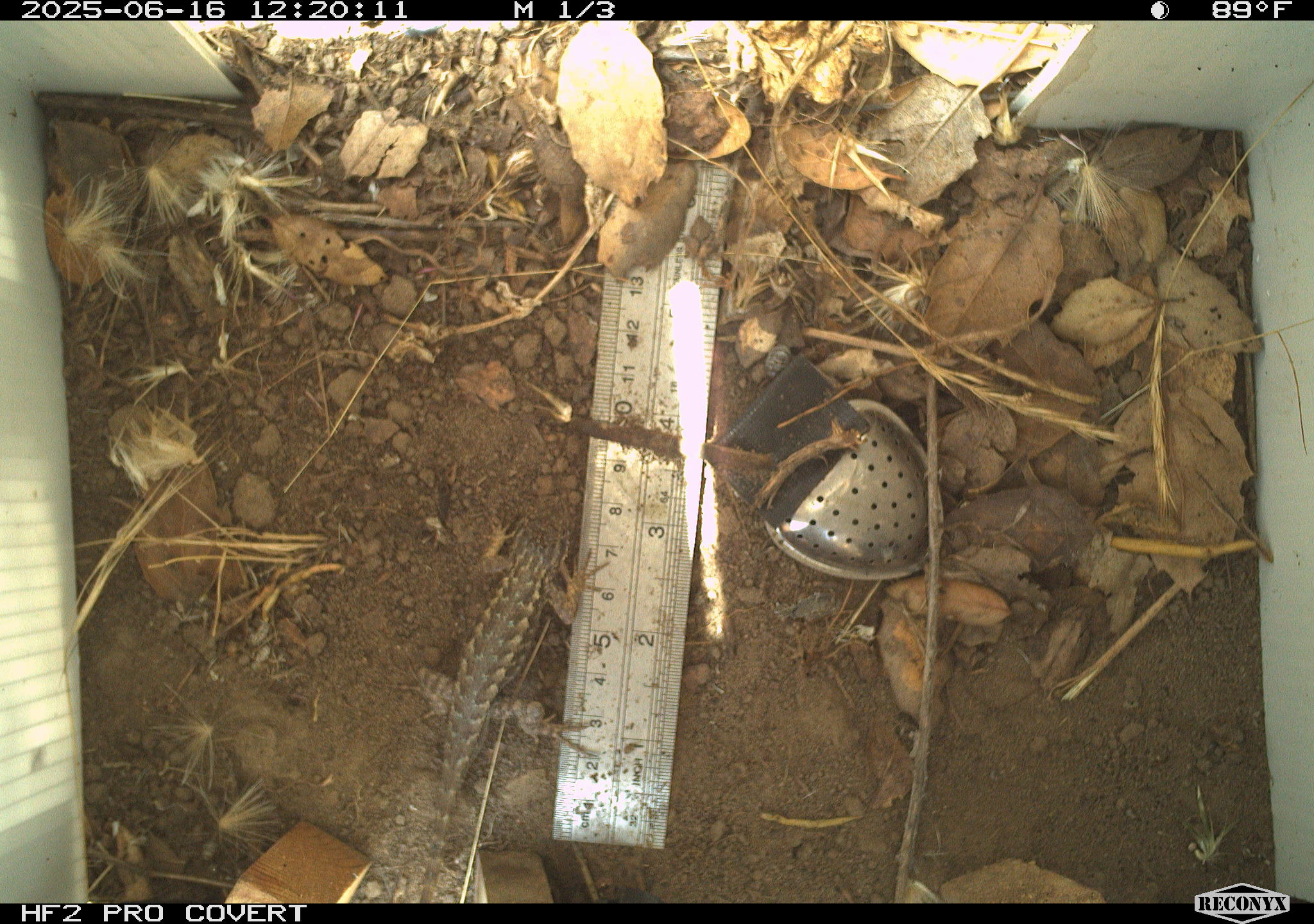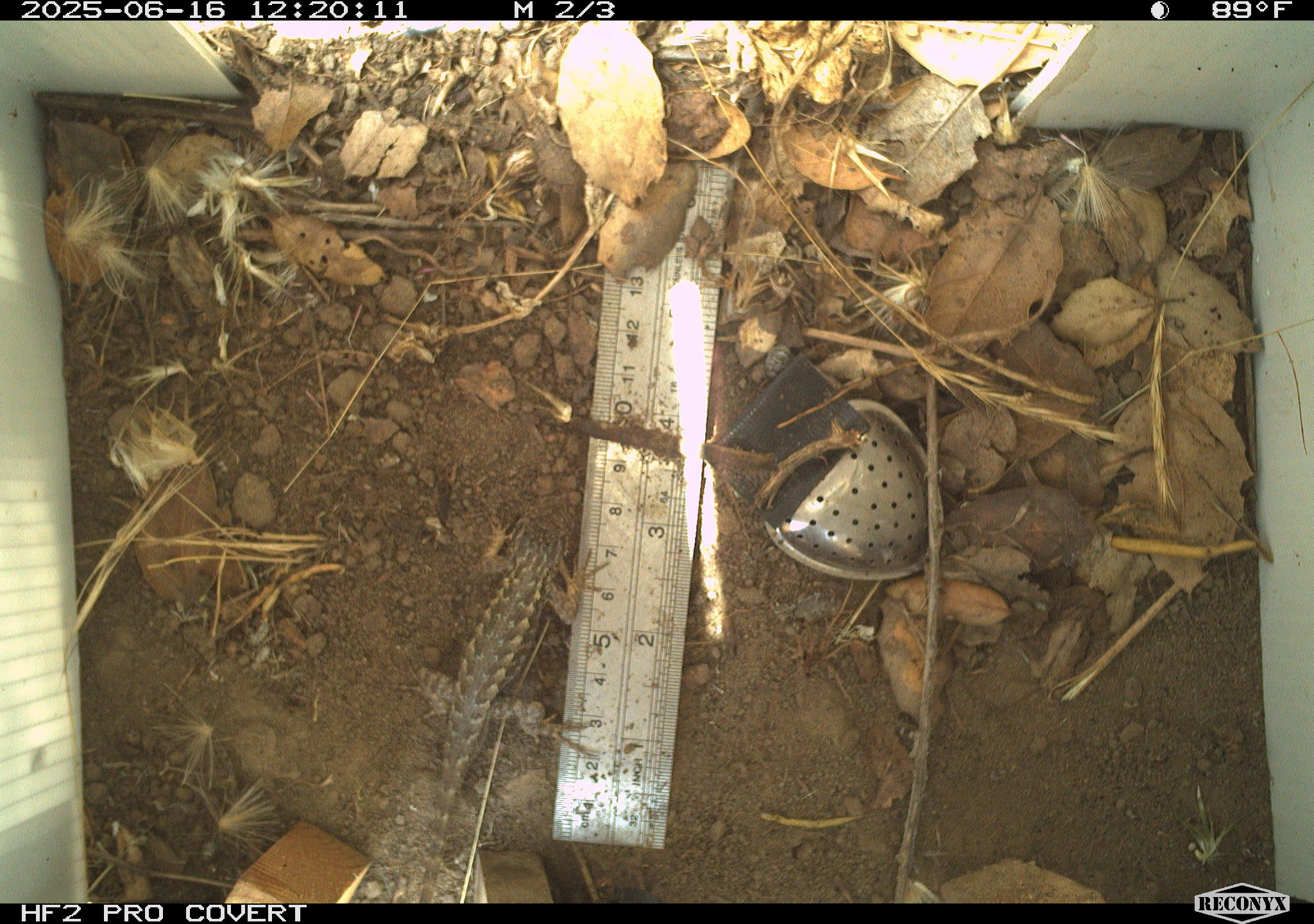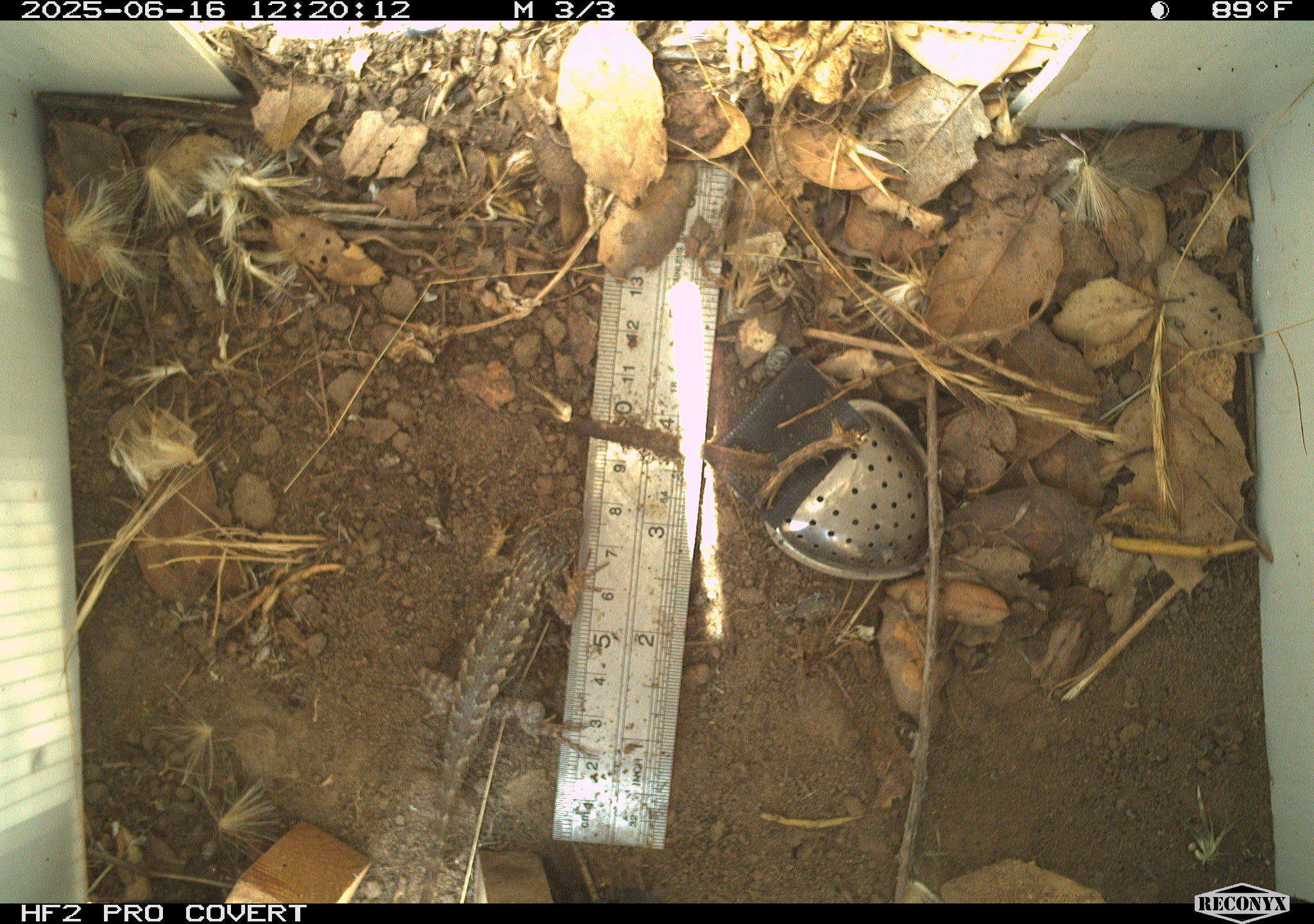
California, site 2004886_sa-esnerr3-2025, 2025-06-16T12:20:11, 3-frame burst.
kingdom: Animalia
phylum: Chordata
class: Reptilia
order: Squamata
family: Phrynosomatidae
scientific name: Phrynosomatidae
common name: north american spiny lizards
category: sceloporus/uta species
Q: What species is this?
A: Sceloporus/uta species (north american spiny lizards) (Phrynosomatidae).